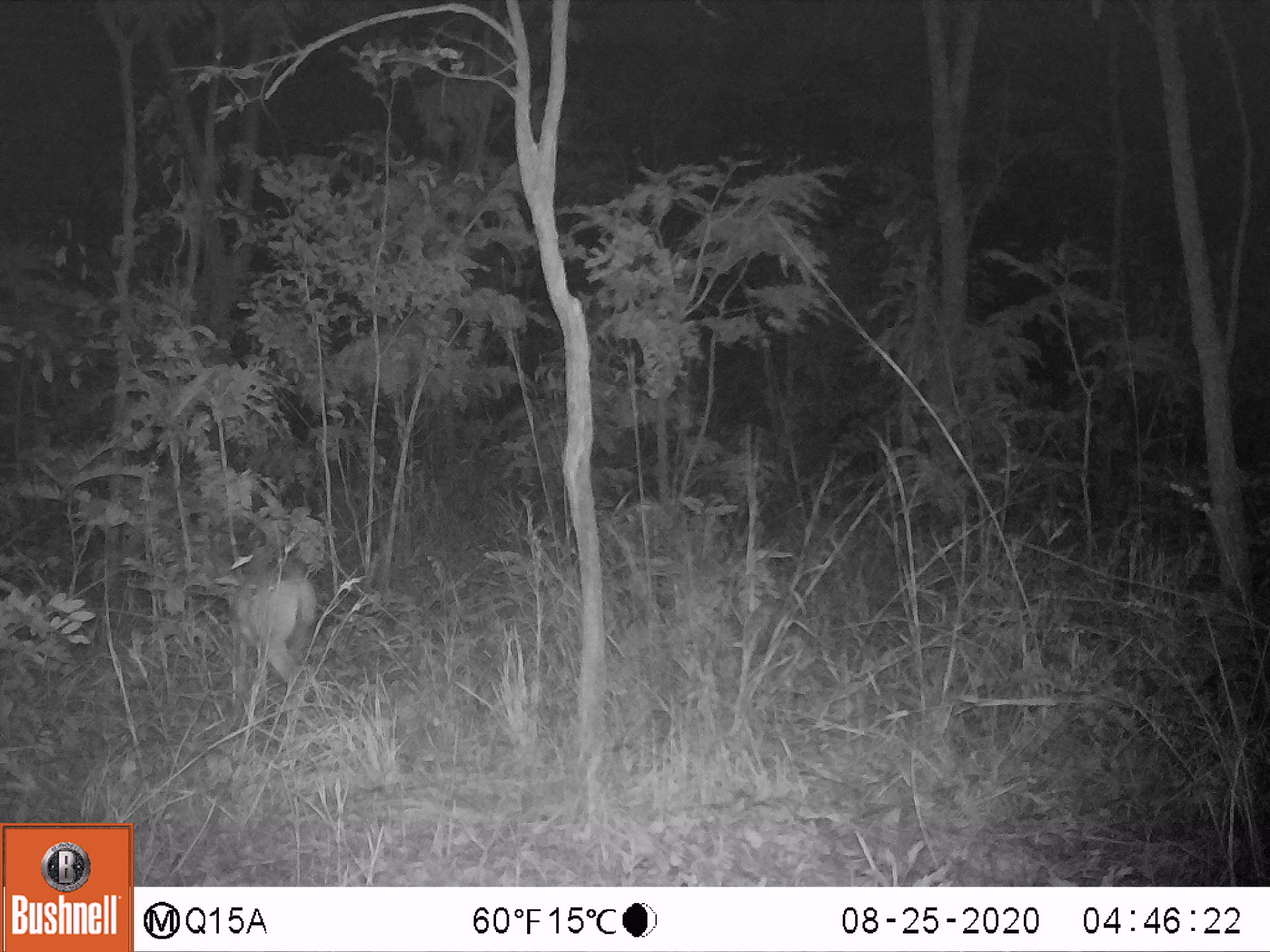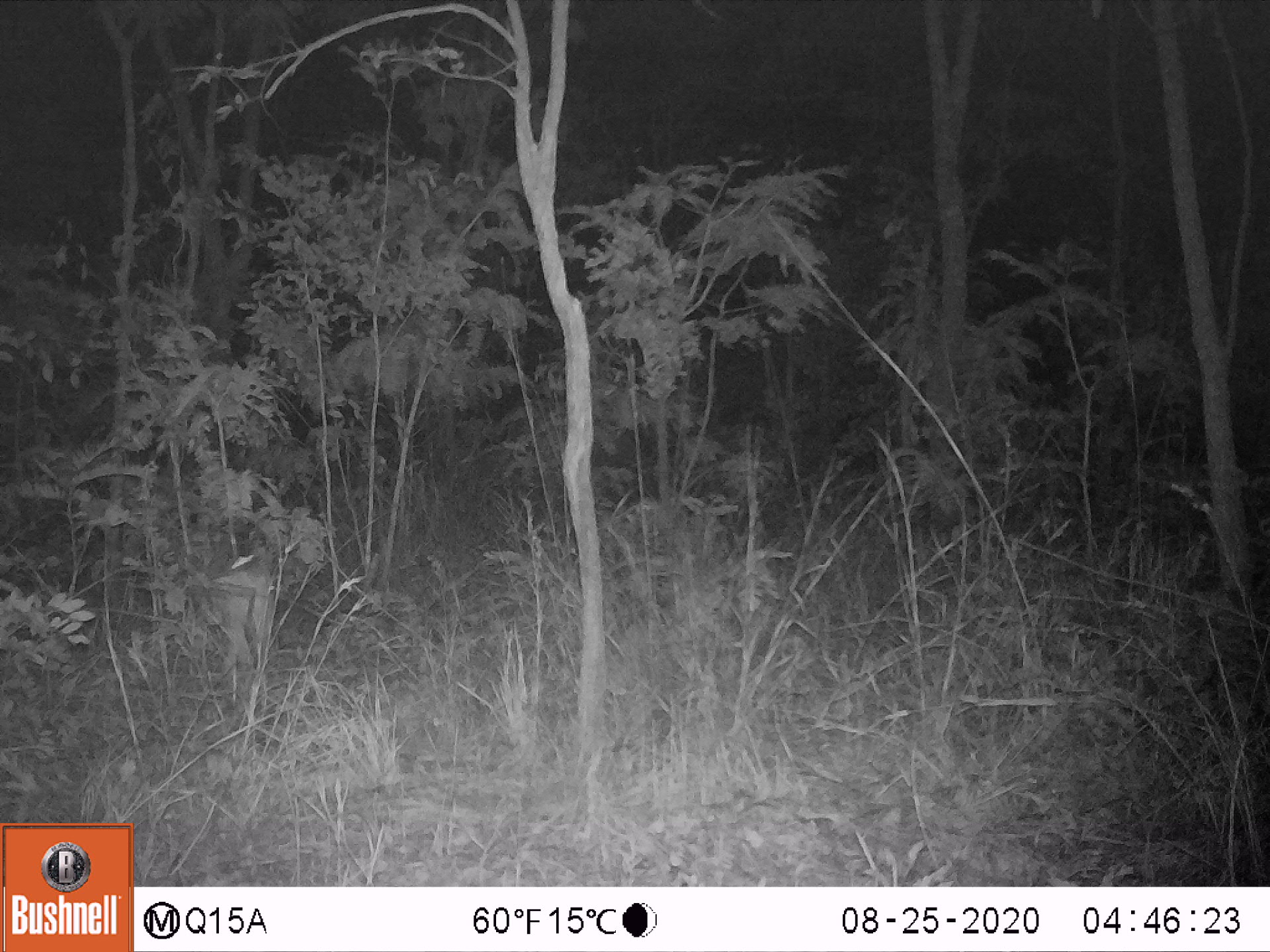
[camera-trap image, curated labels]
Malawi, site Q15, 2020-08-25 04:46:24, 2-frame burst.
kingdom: Animalia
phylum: Chordata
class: Mammalia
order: Artiodactyla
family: Bovidae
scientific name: Antilopinae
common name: small antelope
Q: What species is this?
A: Small antelope (Antilopinae).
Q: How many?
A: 1.